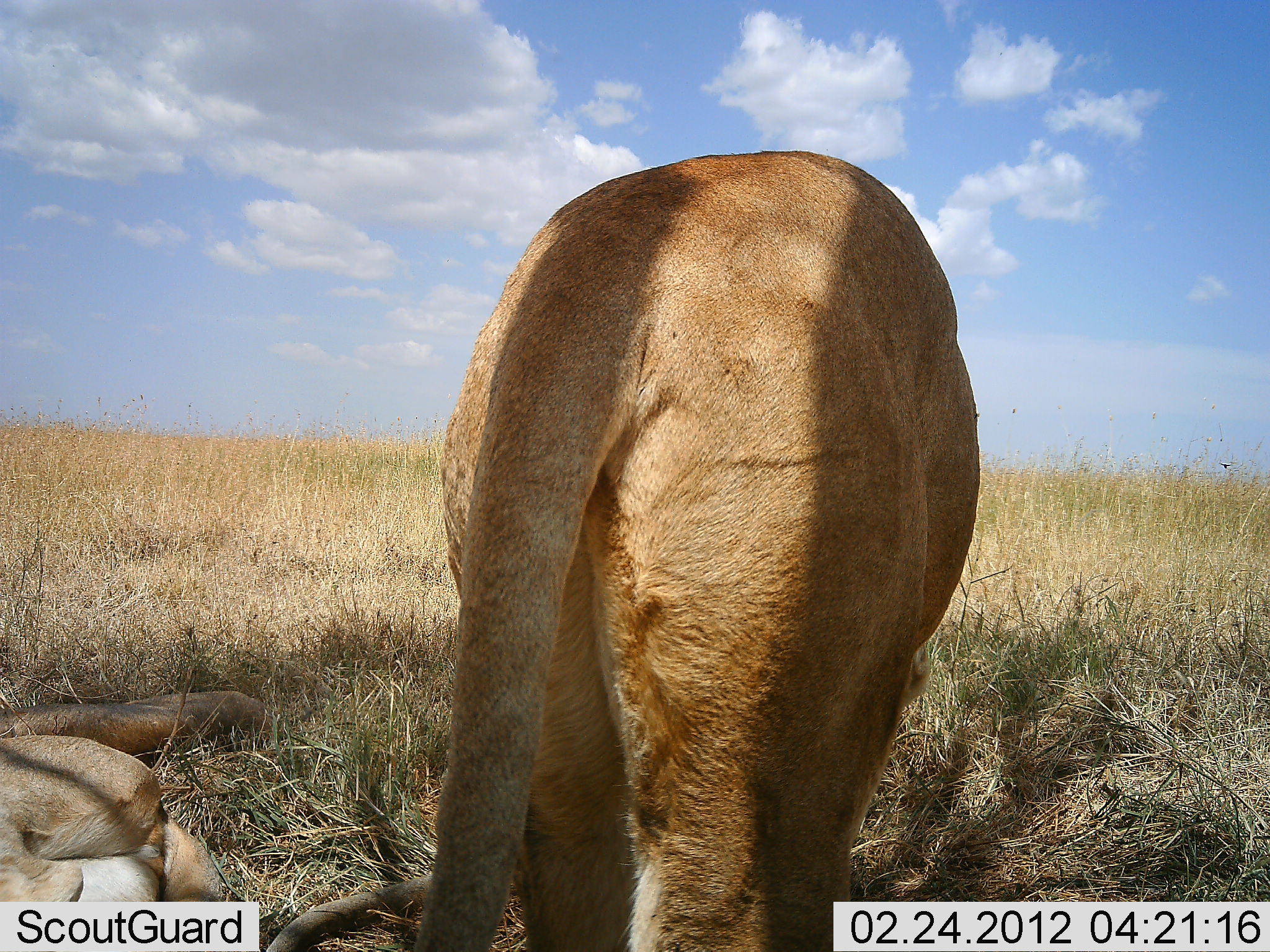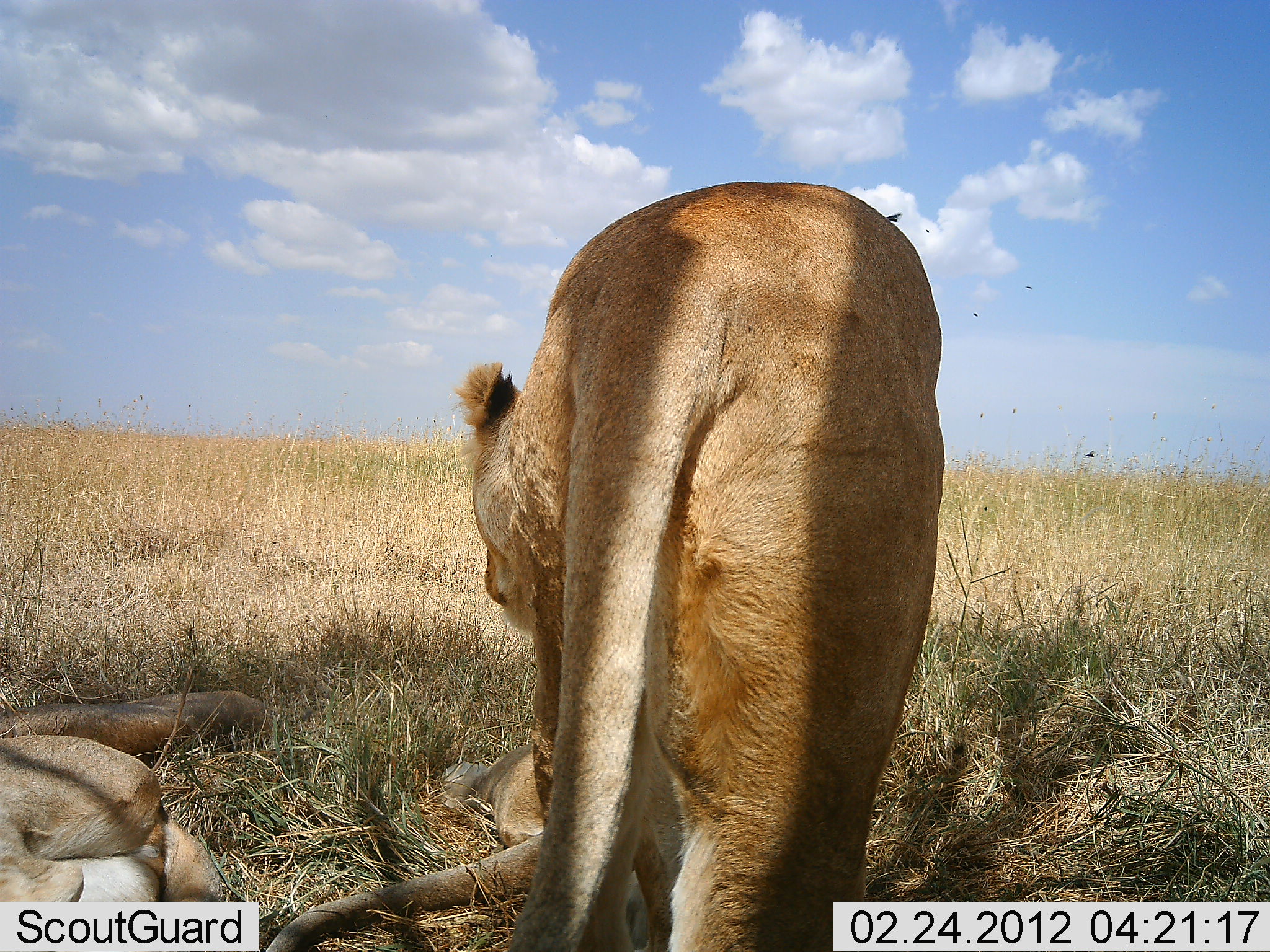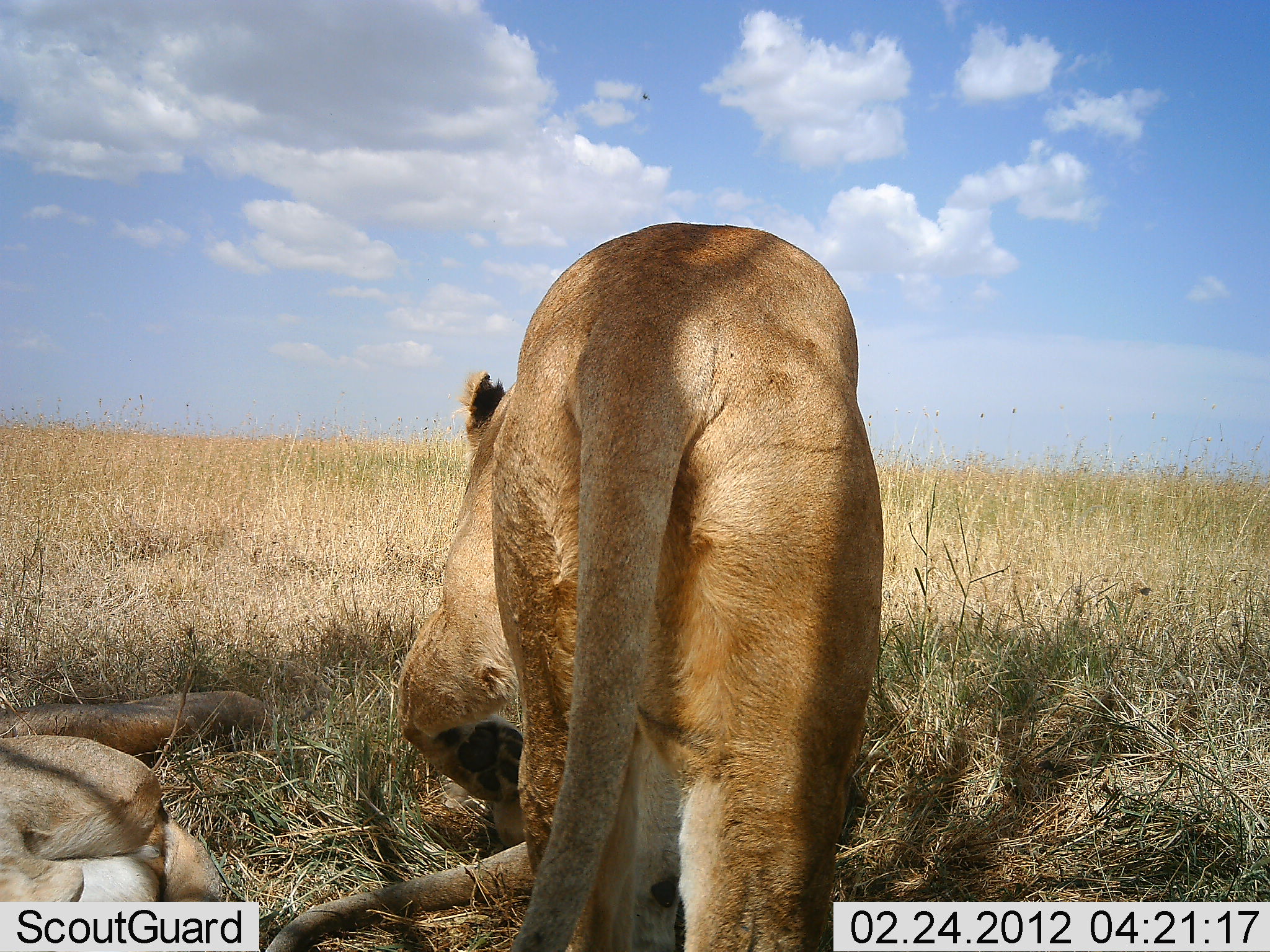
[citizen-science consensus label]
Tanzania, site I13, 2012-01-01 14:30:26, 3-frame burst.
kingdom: Animalia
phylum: Chordata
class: Mammalia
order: Carnivora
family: Felidae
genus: Panthera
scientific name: Panthera leo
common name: lion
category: lionfemale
Lionfemale (lion) (Panthera leo), count 3. Behavior (volunteer vote fractions): standing 44%, resting 75%, moving 44%, interacting 12%. Young present (vote fraction): 12%. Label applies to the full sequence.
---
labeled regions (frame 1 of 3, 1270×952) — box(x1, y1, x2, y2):
animal: box(413, 150, 984, 952); box(2, 686, 276, 905); box(264, 863, 537, 952)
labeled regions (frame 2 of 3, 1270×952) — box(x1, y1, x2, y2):
animal: box(455, 176, 984, 952); box(261, 731, 660, 950); box(0, 683, 269, 906)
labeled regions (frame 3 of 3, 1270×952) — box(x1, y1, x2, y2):
animal: box(489, 144, 984, 952); box(256, 365, 680, 952); box(0, 688, 267, 903)